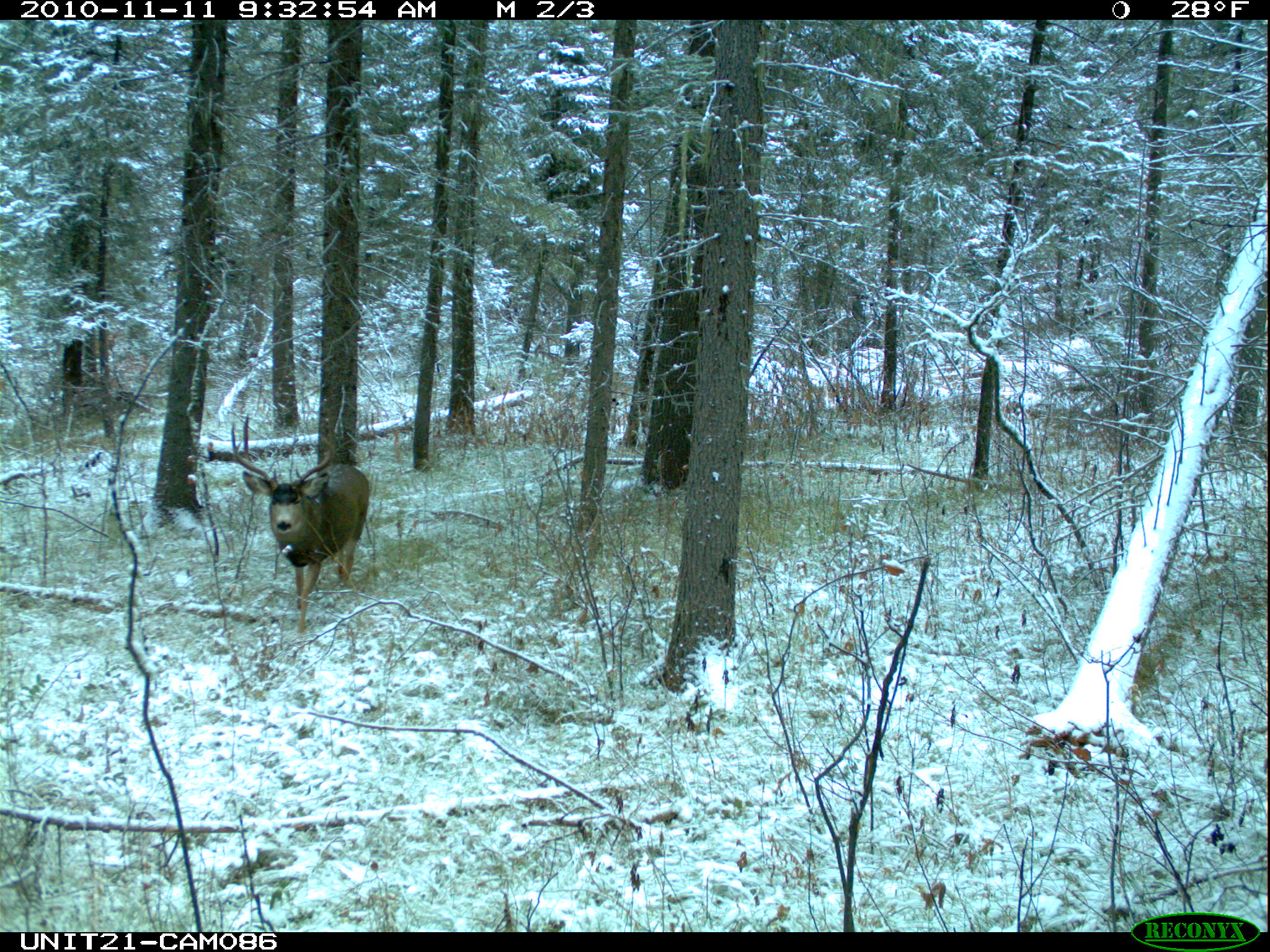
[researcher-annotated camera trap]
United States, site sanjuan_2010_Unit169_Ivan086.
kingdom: Animalia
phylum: Chordata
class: Mammalia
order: Artiodactyla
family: Cervidae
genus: Odocoileus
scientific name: Odocoileus hemionus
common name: mule deer